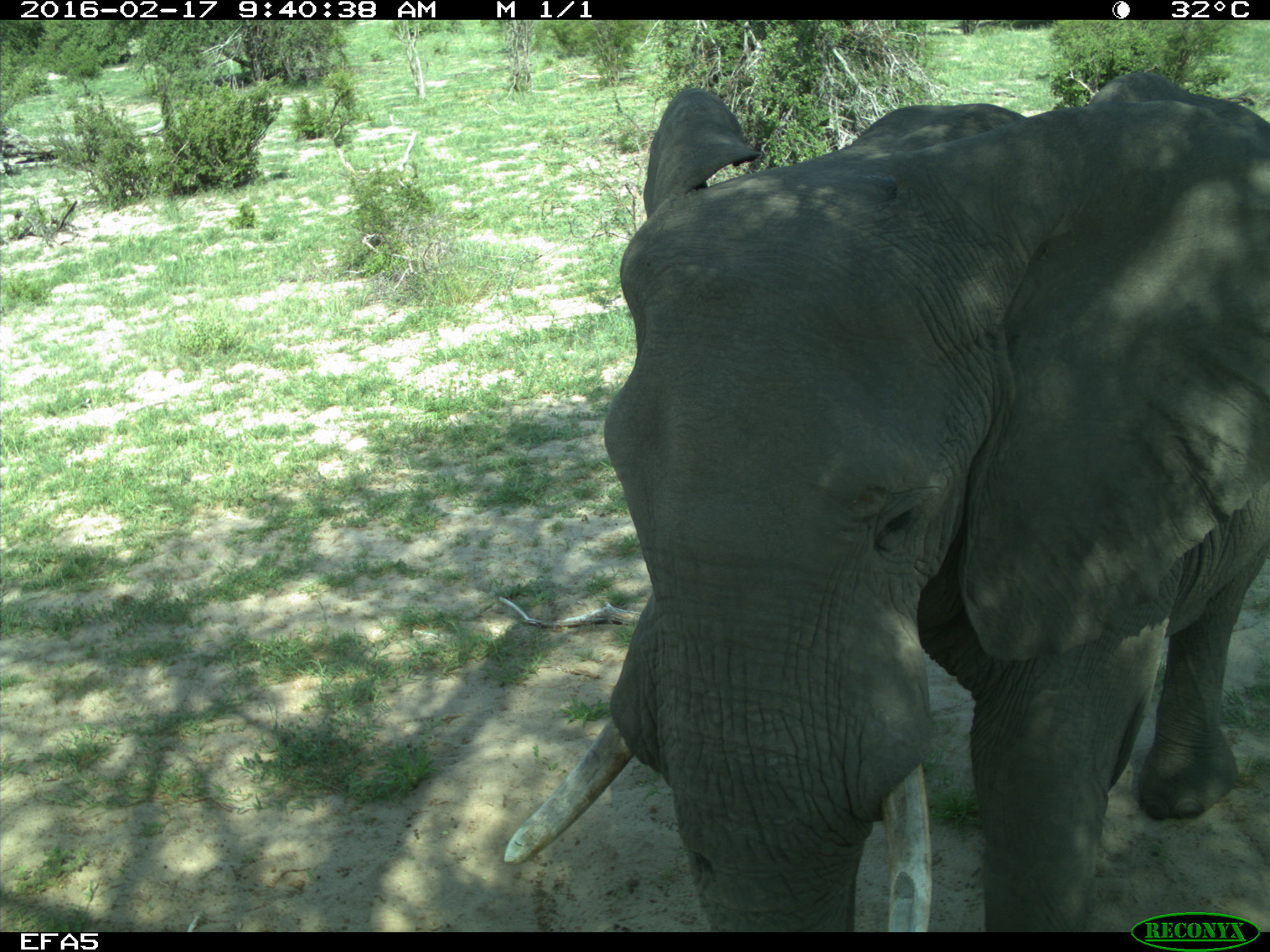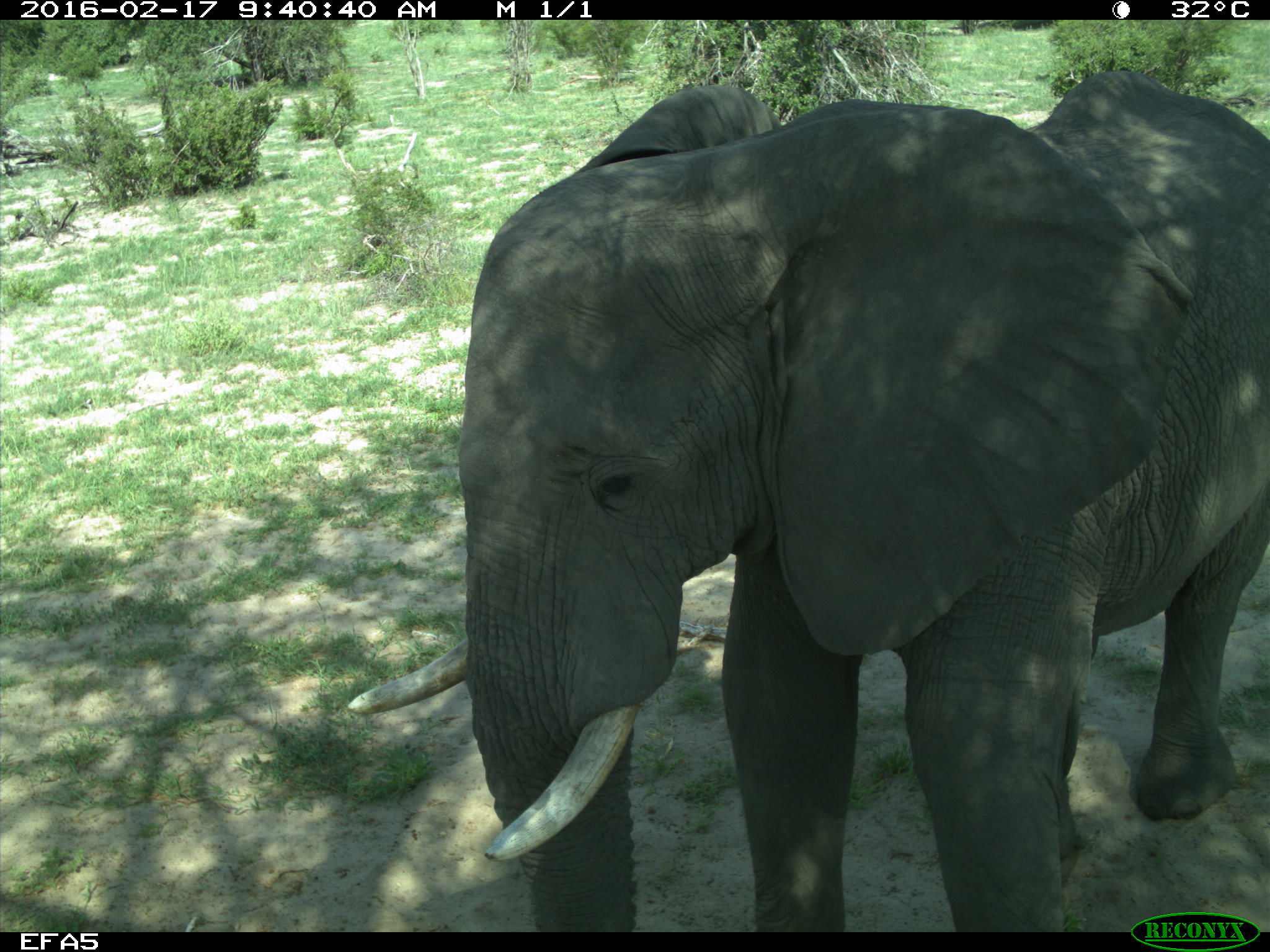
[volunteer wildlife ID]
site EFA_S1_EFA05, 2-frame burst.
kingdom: Animalia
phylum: Chordata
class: Mammalia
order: Proboscidea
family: Elephantidae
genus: Loxodonta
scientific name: Loxodonta africana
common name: african bush elephant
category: elephant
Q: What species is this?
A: Elephant (african bush elephant) (Loxodonta africana).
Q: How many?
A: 1.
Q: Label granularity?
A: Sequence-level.